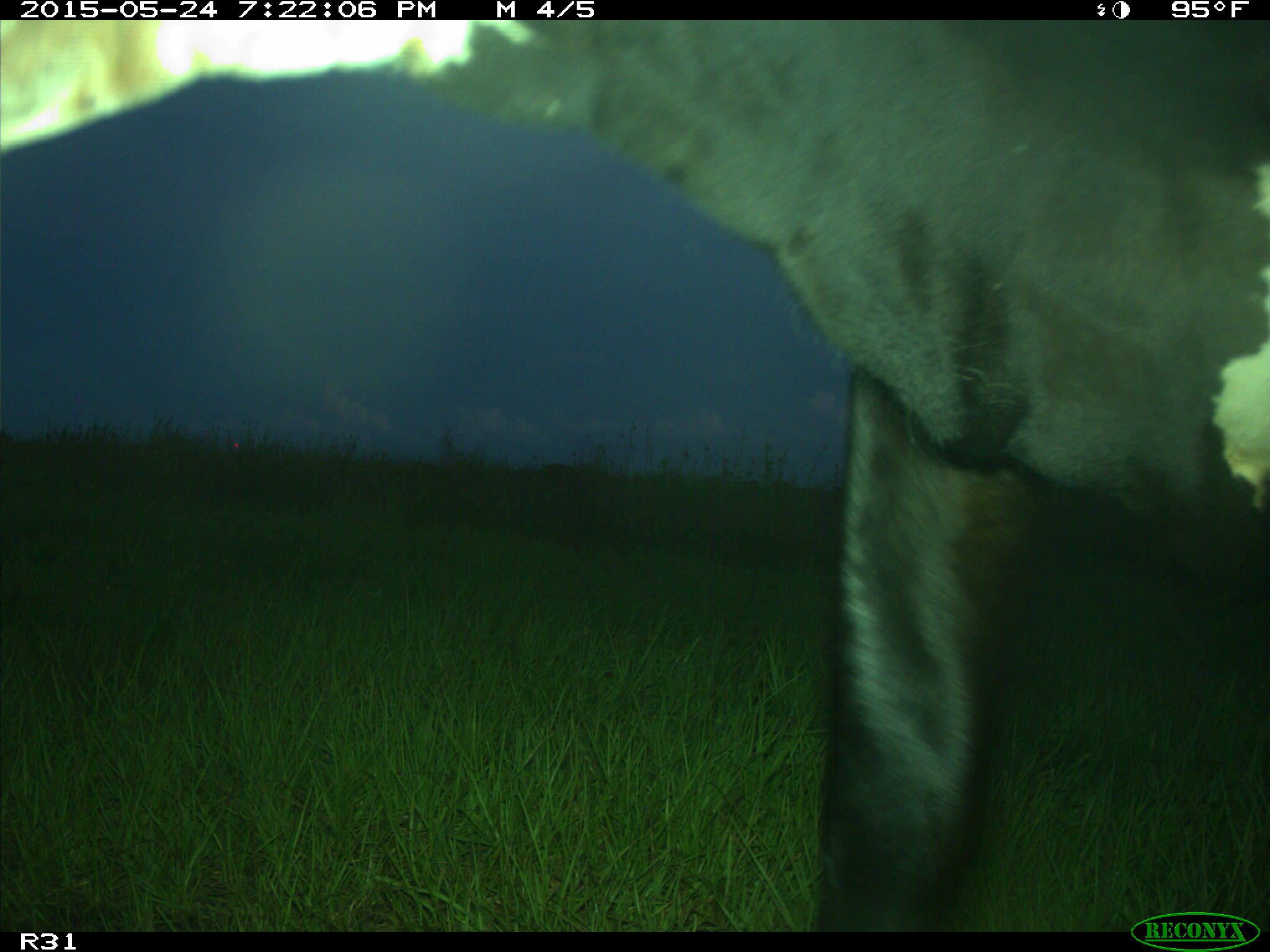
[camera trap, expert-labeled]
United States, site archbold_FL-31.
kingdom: Animalia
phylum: Chordata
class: Mammalia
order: Artiodactyla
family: Bovidae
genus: Bos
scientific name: Bos taurus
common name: domestic cow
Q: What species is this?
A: Bos taurus (domestic cow).